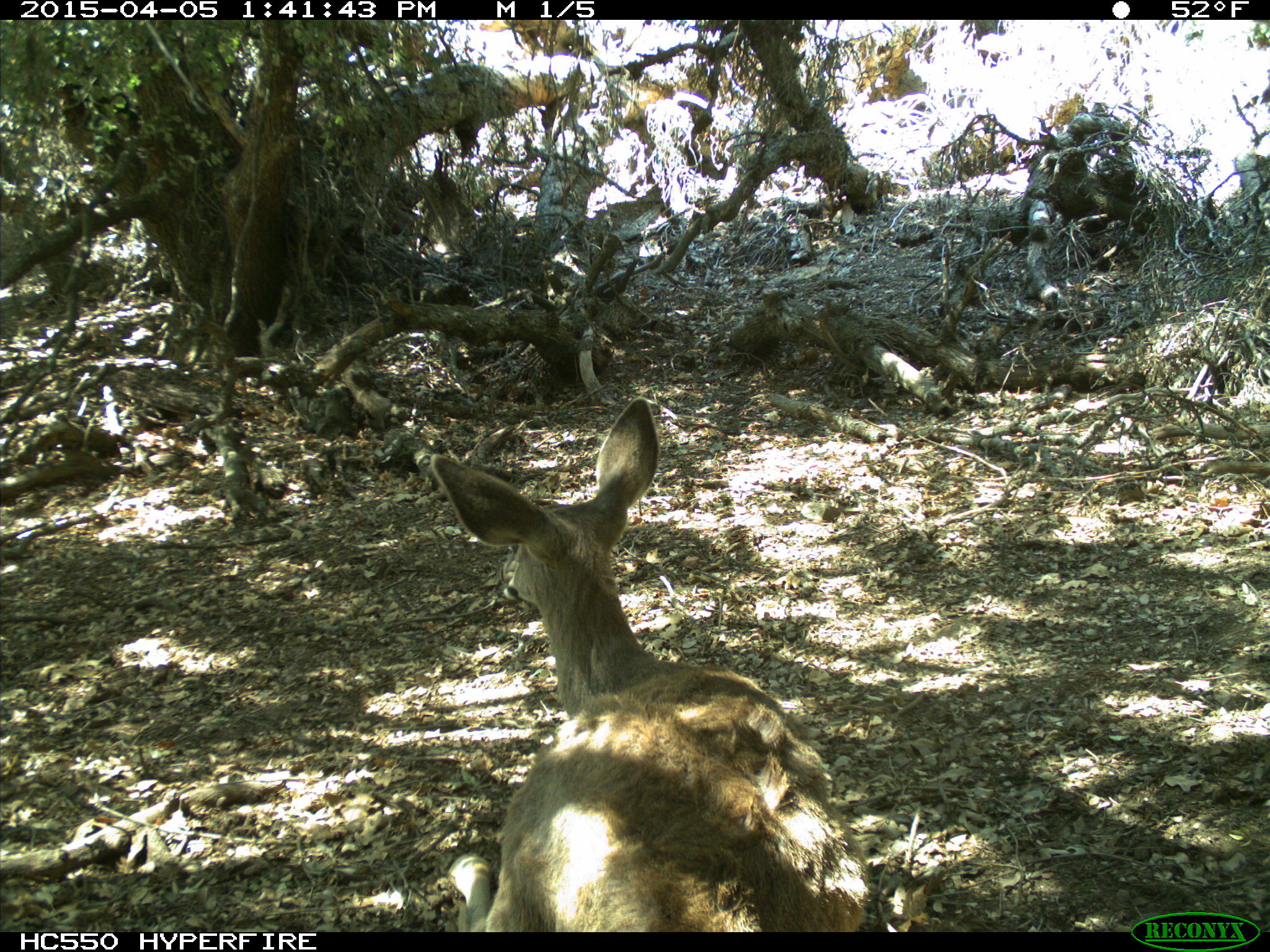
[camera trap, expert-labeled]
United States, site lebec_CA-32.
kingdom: Animalia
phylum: Chordata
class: Mammalia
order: Artiodactyla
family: Cervidae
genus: Odocoileus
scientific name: Odocoileus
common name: deer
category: unidentified deer